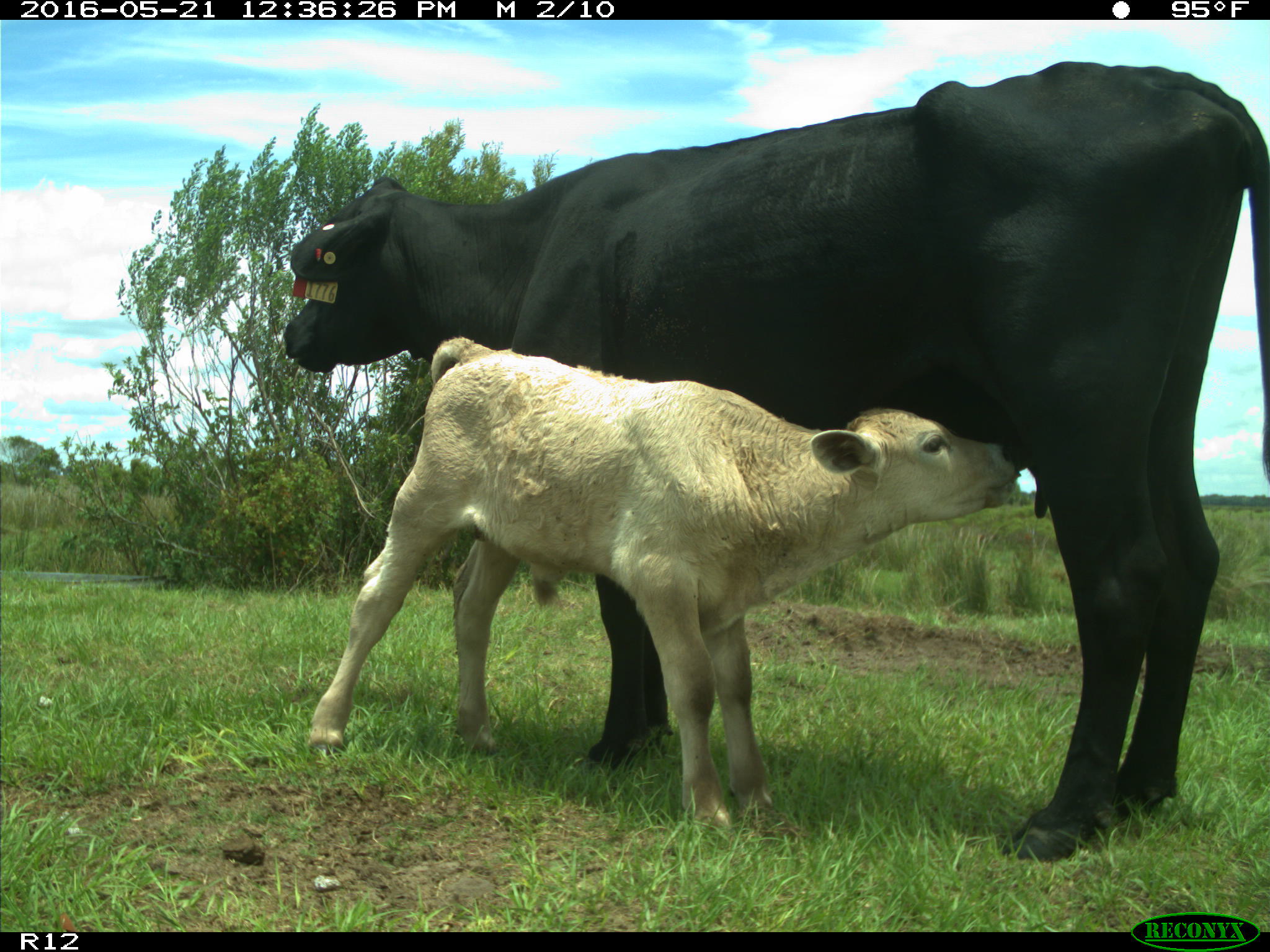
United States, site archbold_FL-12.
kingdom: Animalia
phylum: Chordata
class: Mammalia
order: Artiodactyla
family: Bovidae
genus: Bos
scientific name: Bos taurus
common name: domestic cow